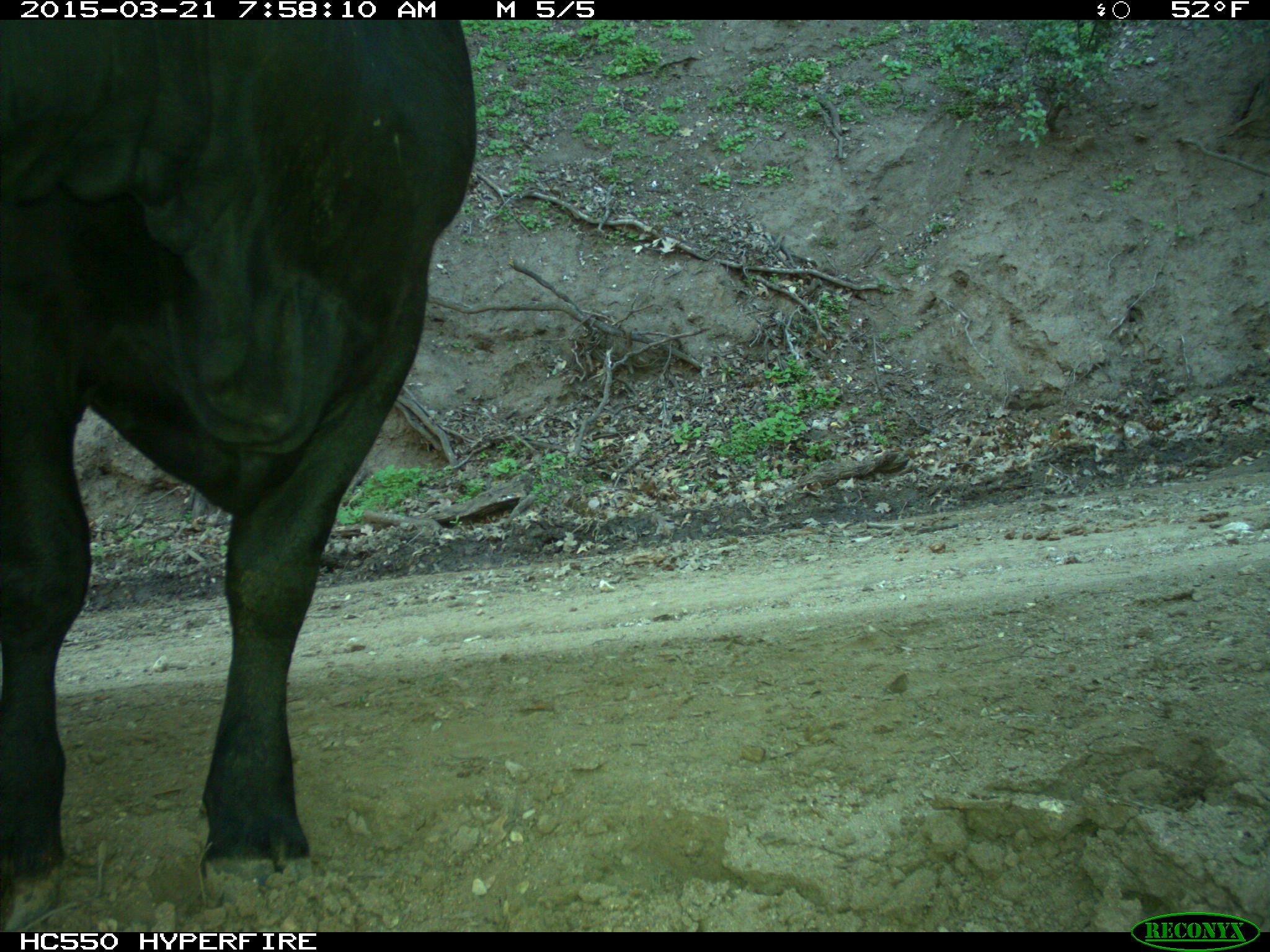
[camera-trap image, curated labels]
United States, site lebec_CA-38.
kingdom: Animalia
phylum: Chordata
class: Mammalia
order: Artiodactyla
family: Bovidae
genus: Bos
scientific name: Bos taurus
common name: domestic cow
Bos taurus (domestic cow).